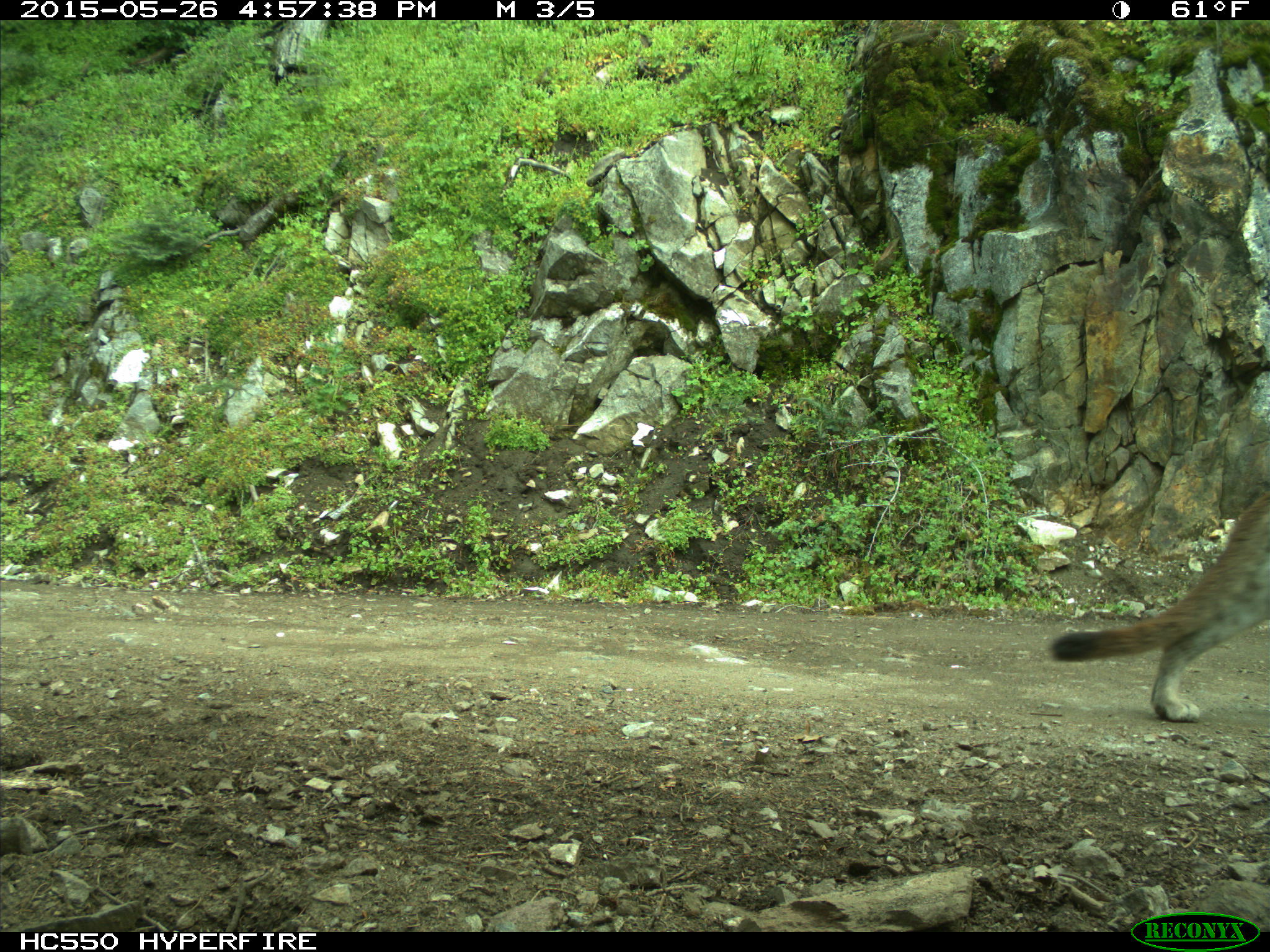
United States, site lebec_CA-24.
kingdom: Animalia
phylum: Chordata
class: Mammalia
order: Carnivora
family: Felidae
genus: Puma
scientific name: Puma concolor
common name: mountain lion